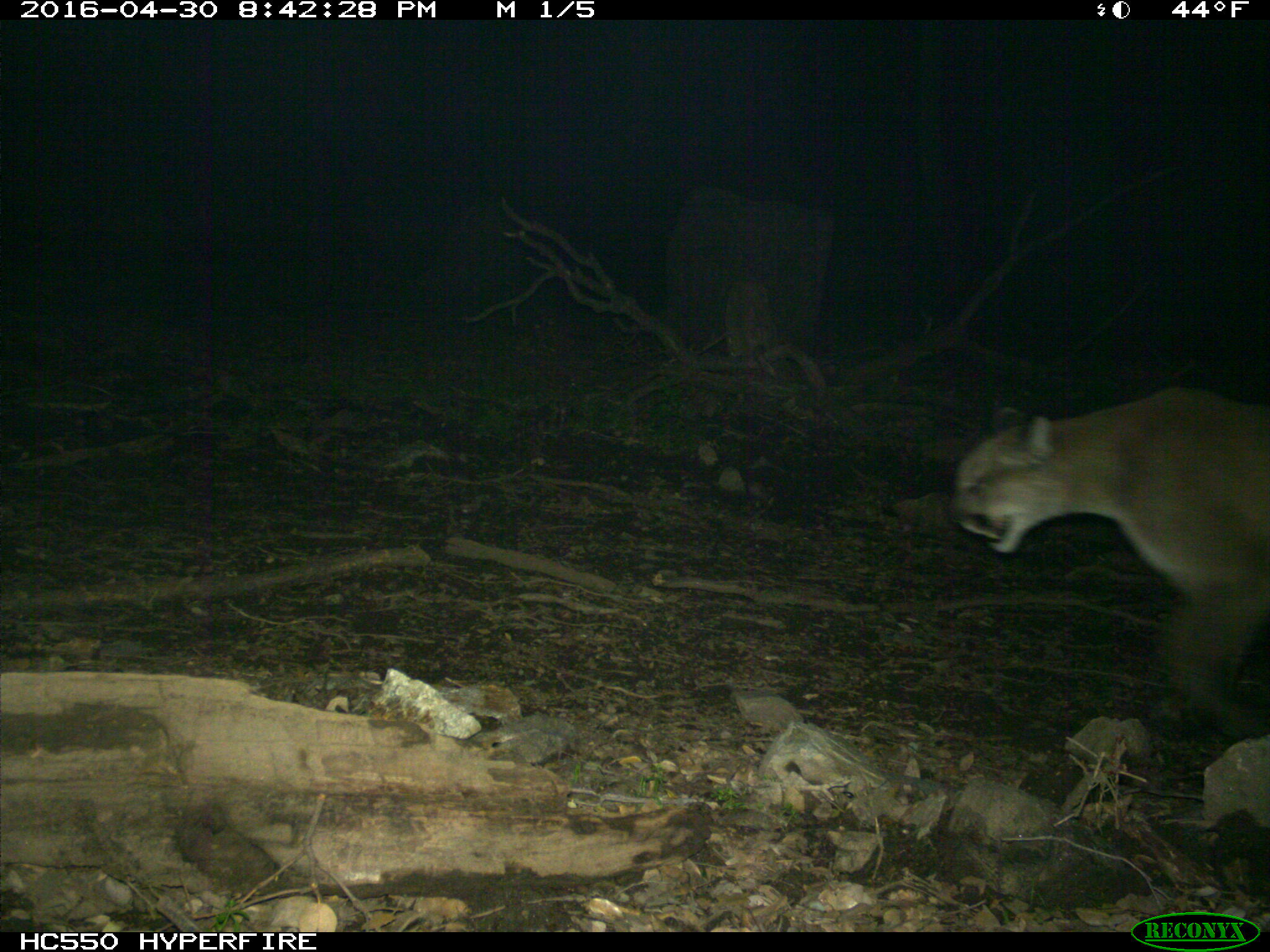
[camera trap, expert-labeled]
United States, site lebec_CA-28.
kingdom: Animalia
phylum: Chordata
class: Mammalia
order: Carnivora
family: Felidae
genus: Puma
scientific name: Puma concolor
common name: mountain lion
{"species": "Puma concolor (mountain lion)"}